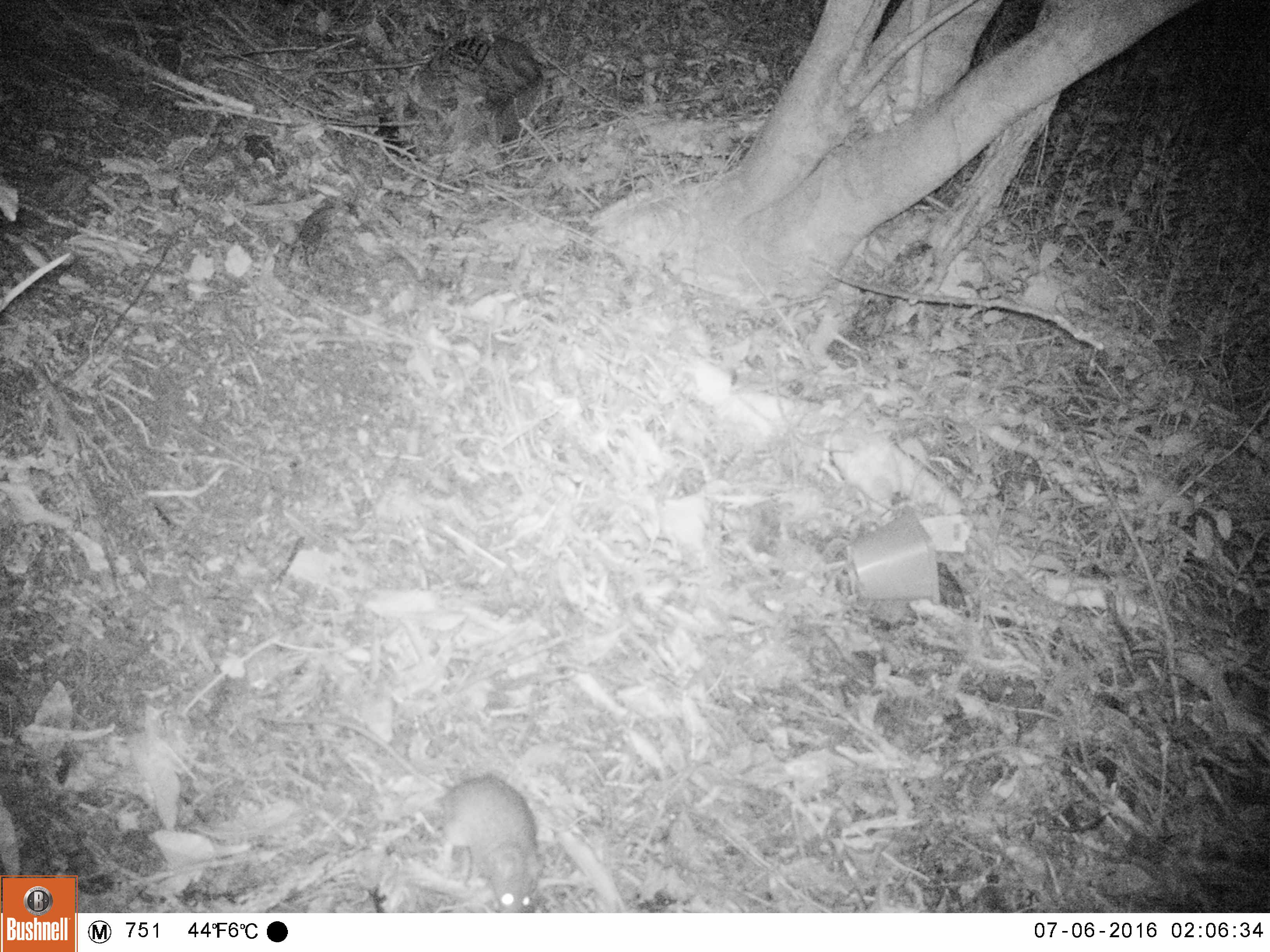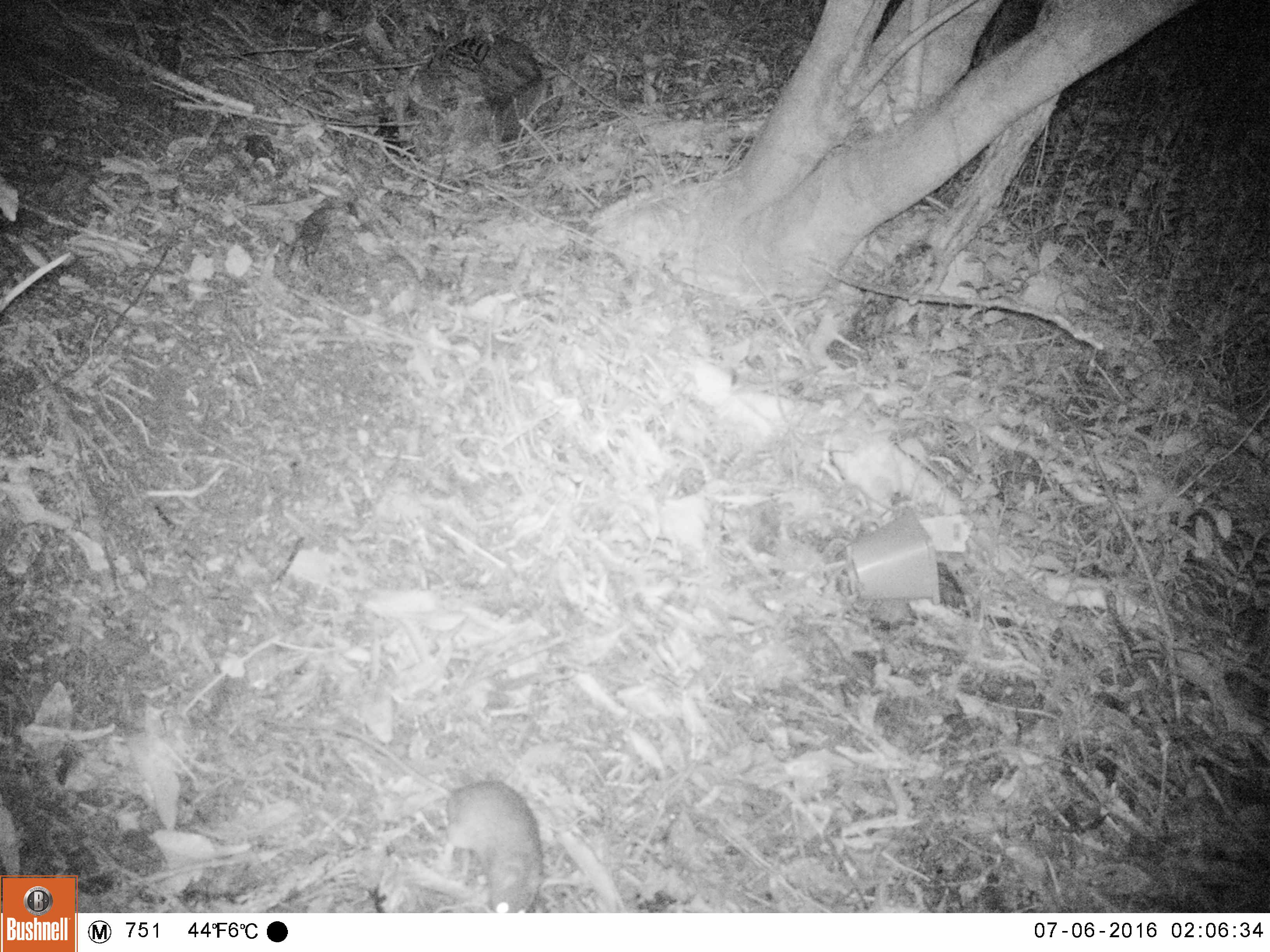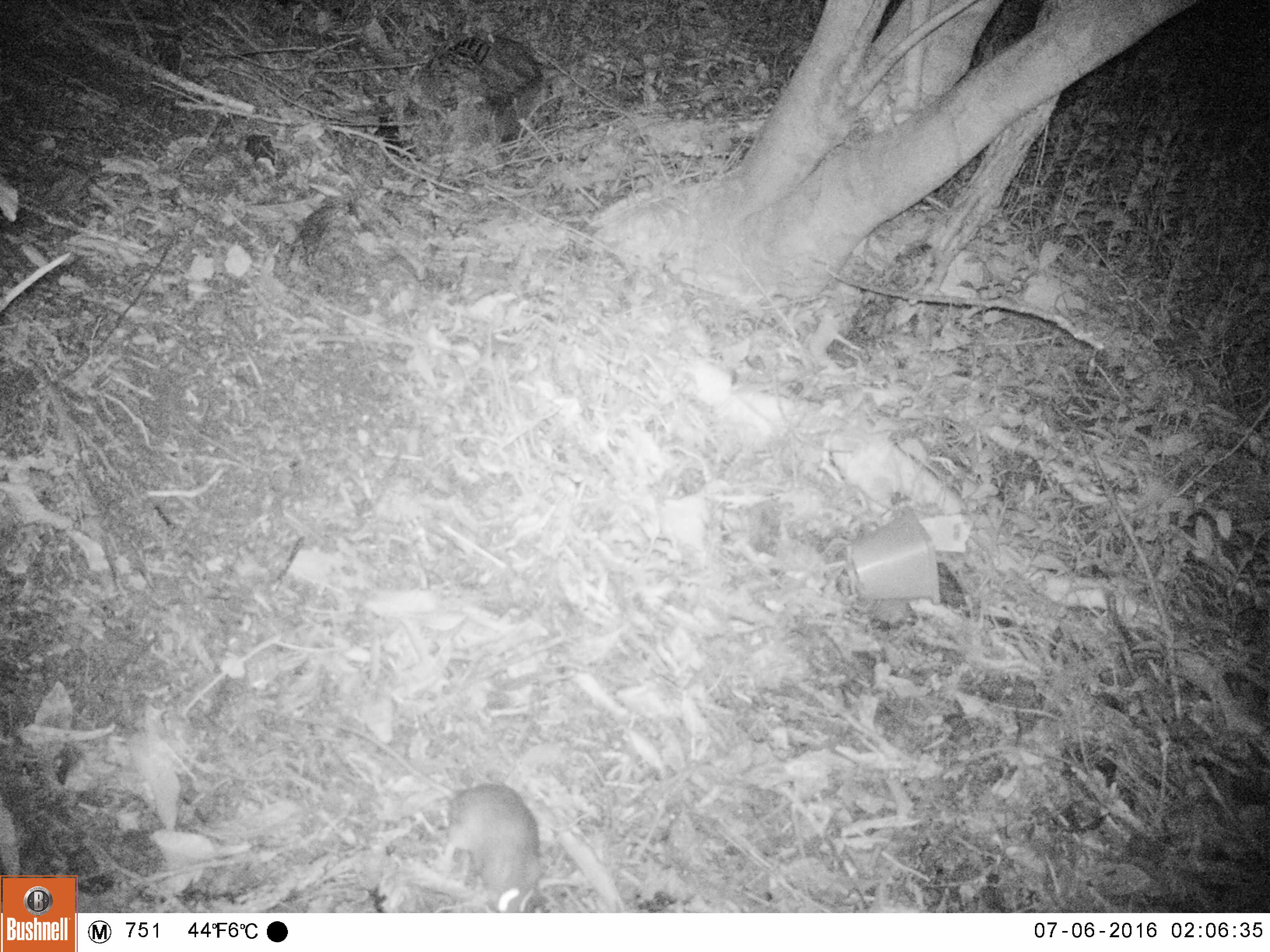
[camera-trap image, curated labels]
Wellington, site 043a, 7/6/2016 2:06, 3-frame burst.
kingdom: Animalia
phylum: Chordata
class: Mammalia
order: Rodentia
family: Muridae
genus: Rattus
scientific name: Rattus rattus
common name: ship rat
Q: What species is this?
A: Ship rat (Rattus rattus).